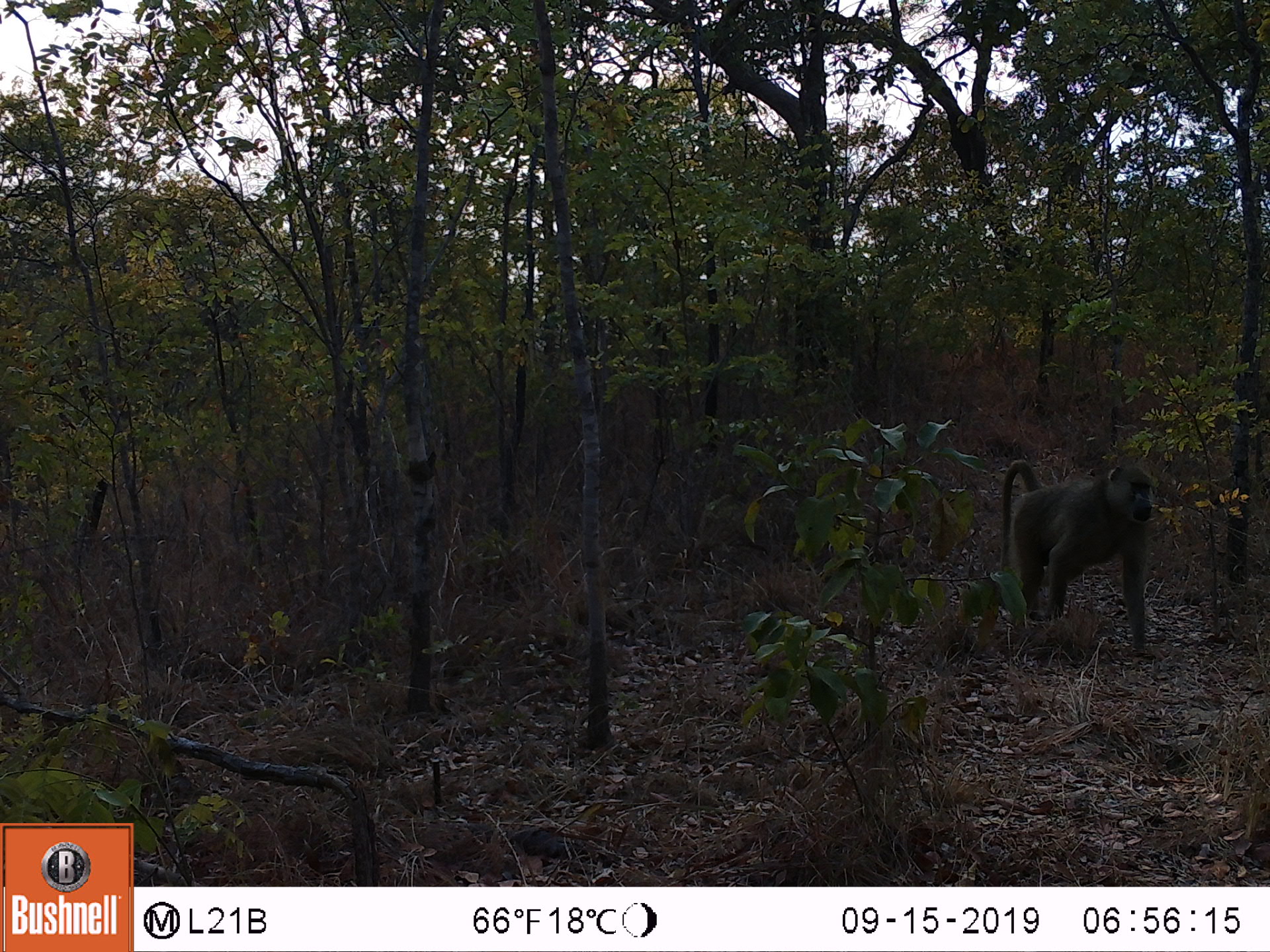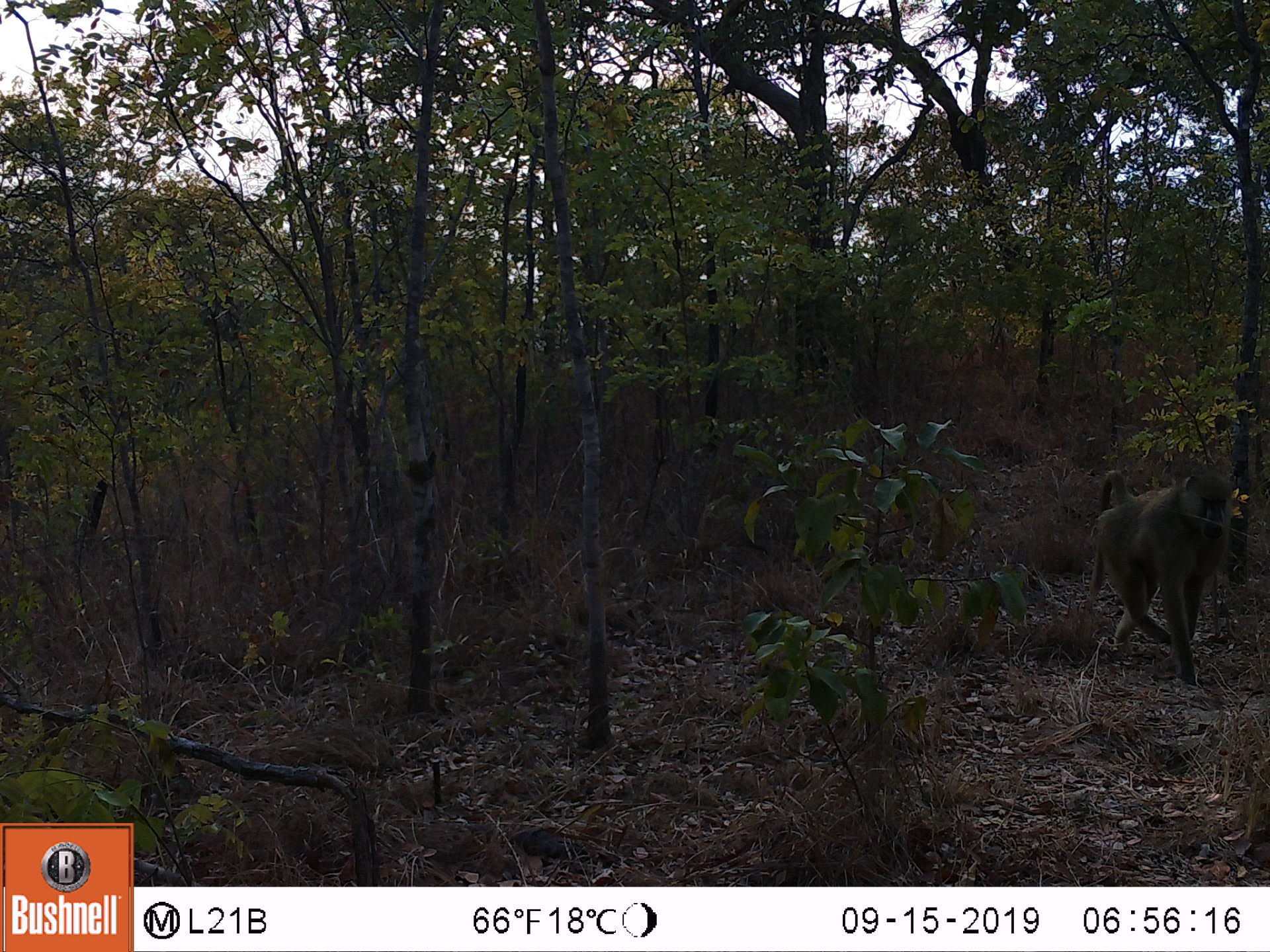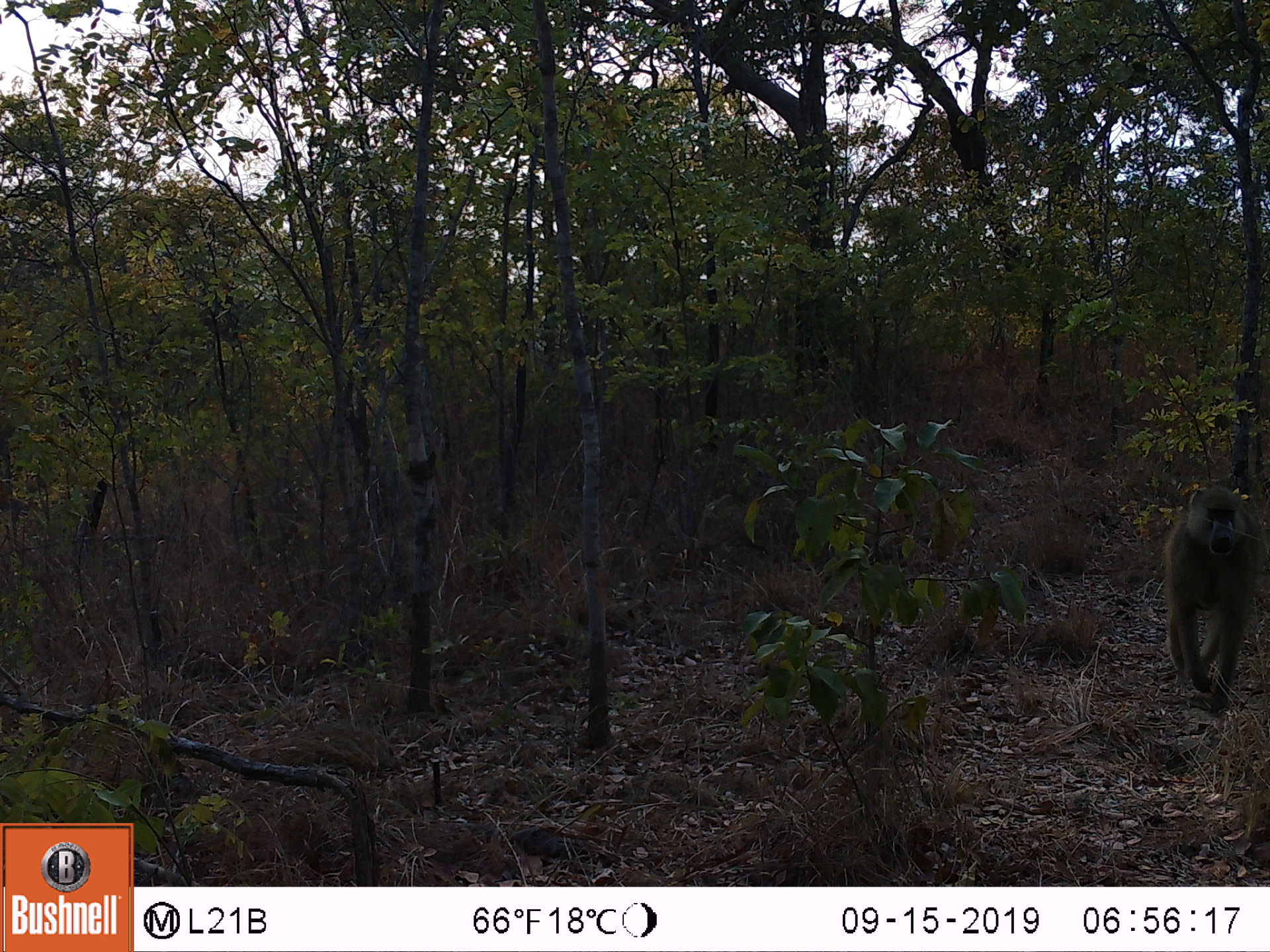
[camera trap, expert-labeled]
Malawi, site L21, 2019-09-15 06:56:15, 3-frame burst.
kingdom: Animalia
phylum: Chordata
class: Mammalia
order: Primates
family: Cercopithecidae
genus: Papio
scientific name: Papio cynocephalus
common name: yellow baboon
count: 1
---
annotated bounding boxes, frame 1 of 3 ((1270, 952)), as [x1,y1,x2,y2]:
yellow baboon: [986,456,1158,638]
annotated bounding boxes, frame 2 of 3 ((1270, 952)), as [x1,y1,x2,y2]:
yellow baboon: [1086,463,1243,686]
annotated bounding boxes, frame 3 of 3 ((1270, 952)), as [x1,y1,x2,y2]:
yellow baboon: [1155,479,1262,713]